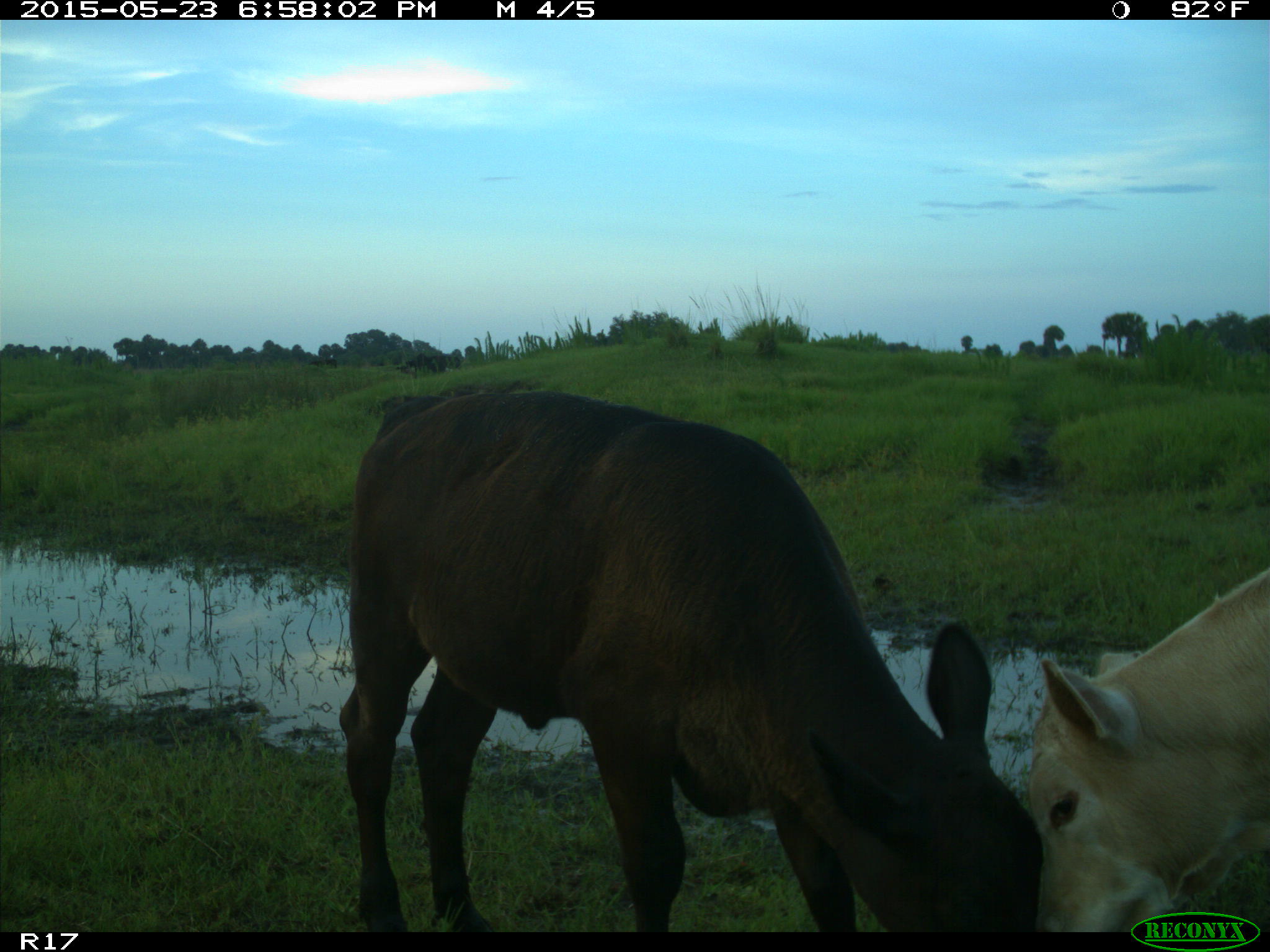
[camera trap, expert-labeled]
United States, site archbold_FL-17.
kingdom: Animalia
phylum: Chordata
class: Mammalia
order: Artiodactyla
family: Bovidae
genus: Bos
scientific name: Bos taurus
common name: domestic cow